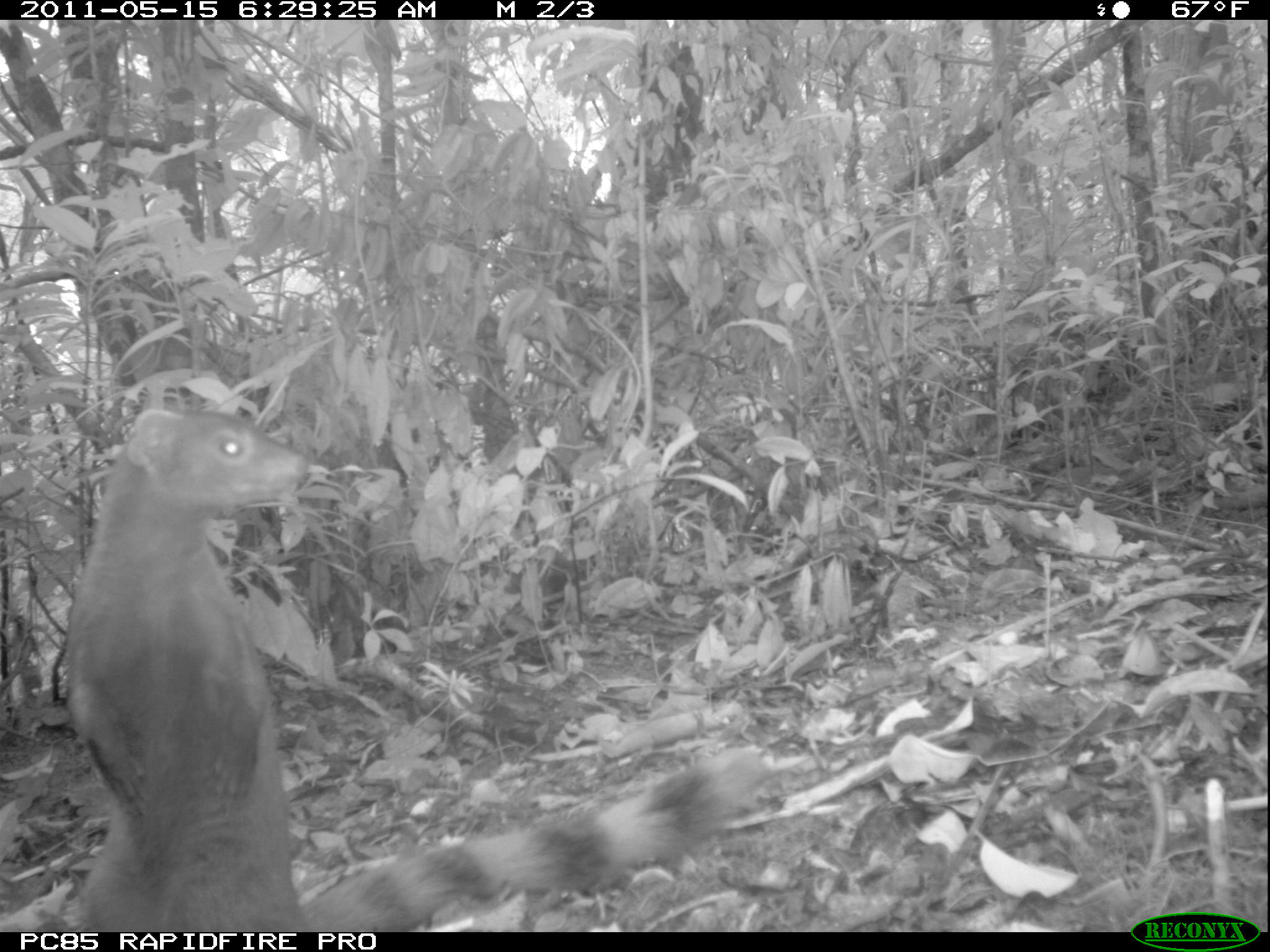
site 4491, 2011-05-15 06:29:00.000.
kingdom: Animalia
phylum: Chordata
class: Mammalia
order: Carnivora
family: Eupleridae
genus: Galidia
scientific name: Galidia elegans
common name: ring-tailed vontsira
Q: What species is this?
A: Galidia elegans (ring-tailed vontsira).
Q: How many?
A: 1.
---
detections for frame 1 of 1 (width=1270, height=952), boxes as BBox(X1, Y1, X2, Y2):
galidia elegans: BBox(54, 403, 770, 931)